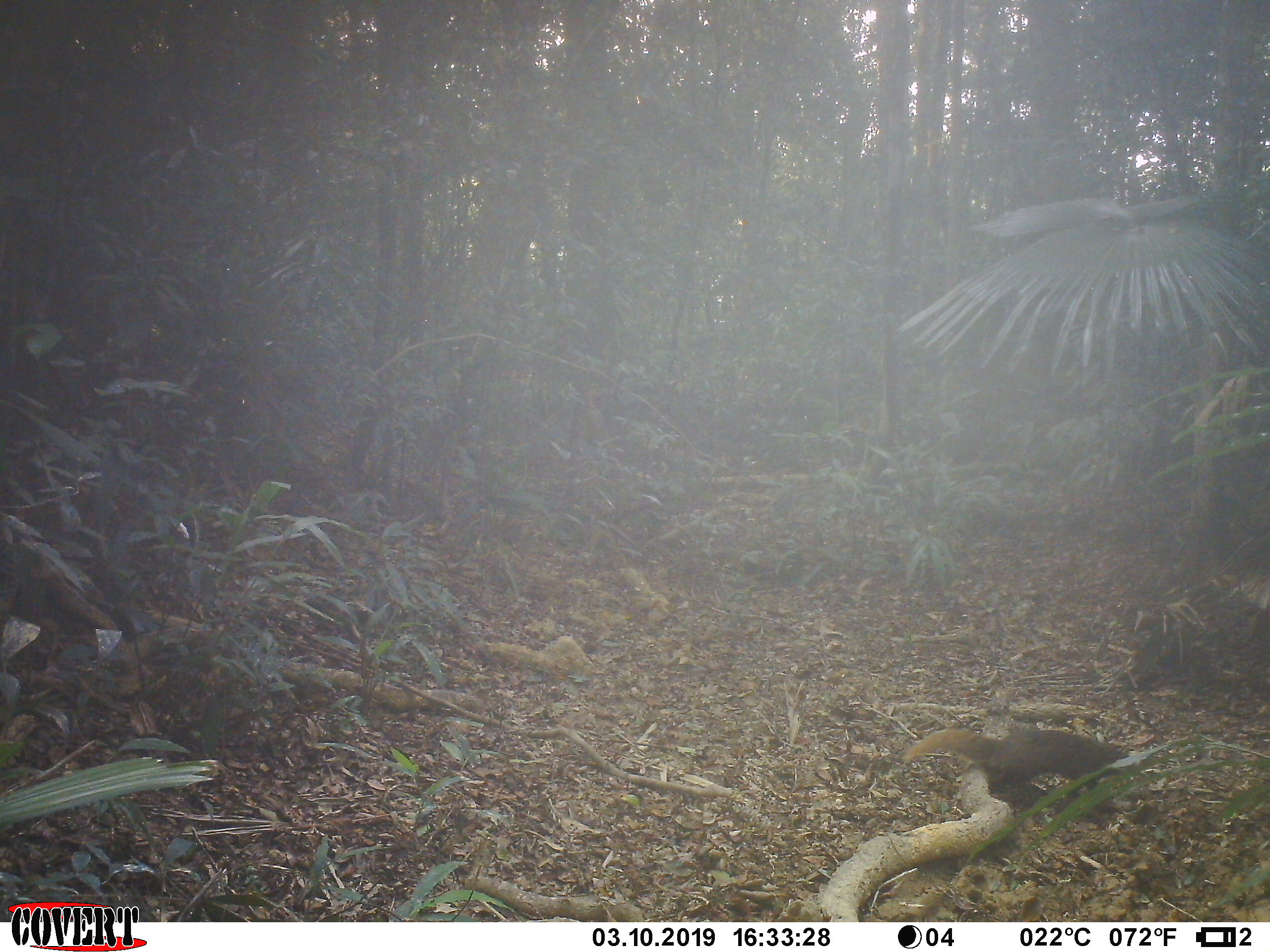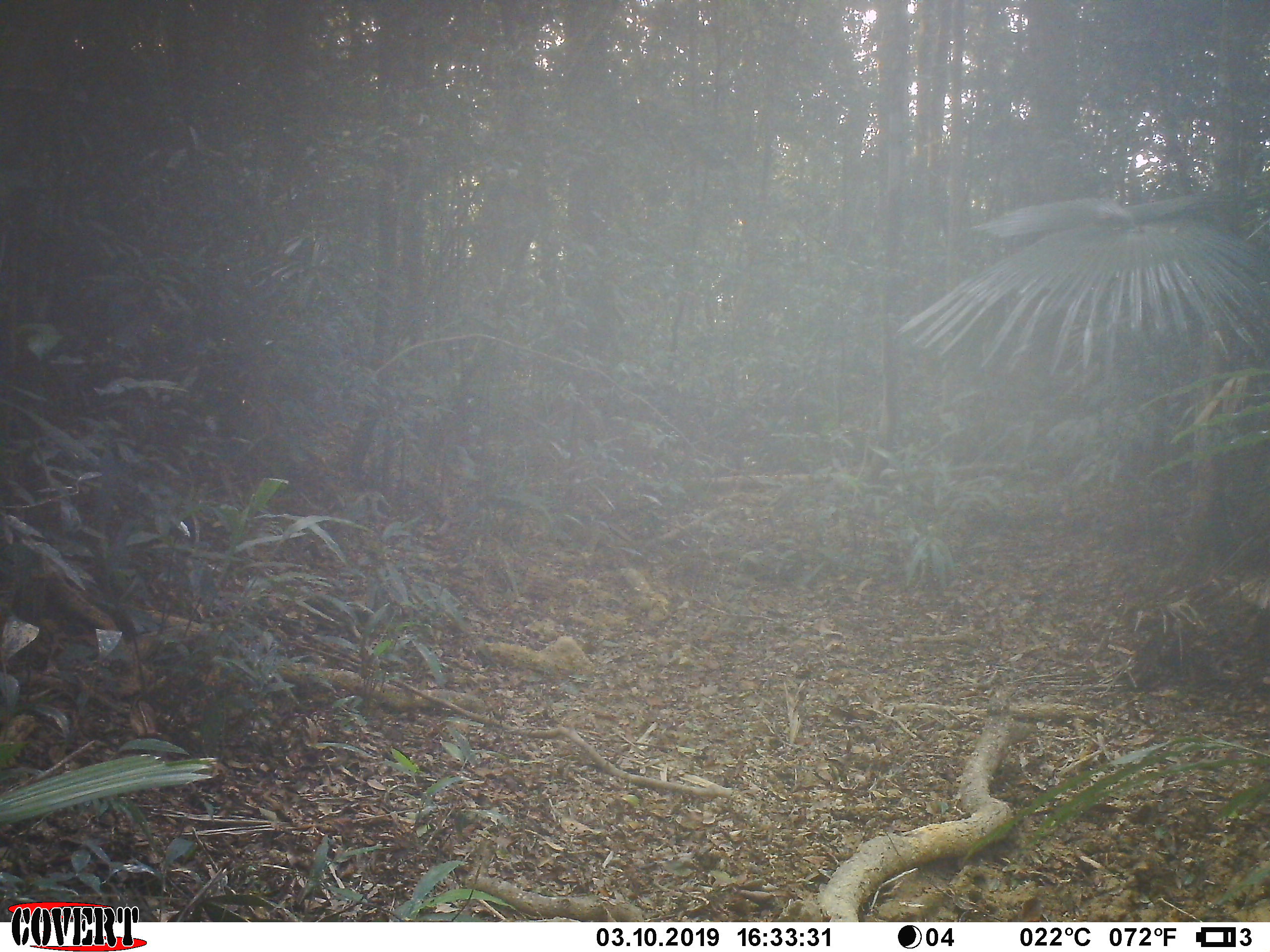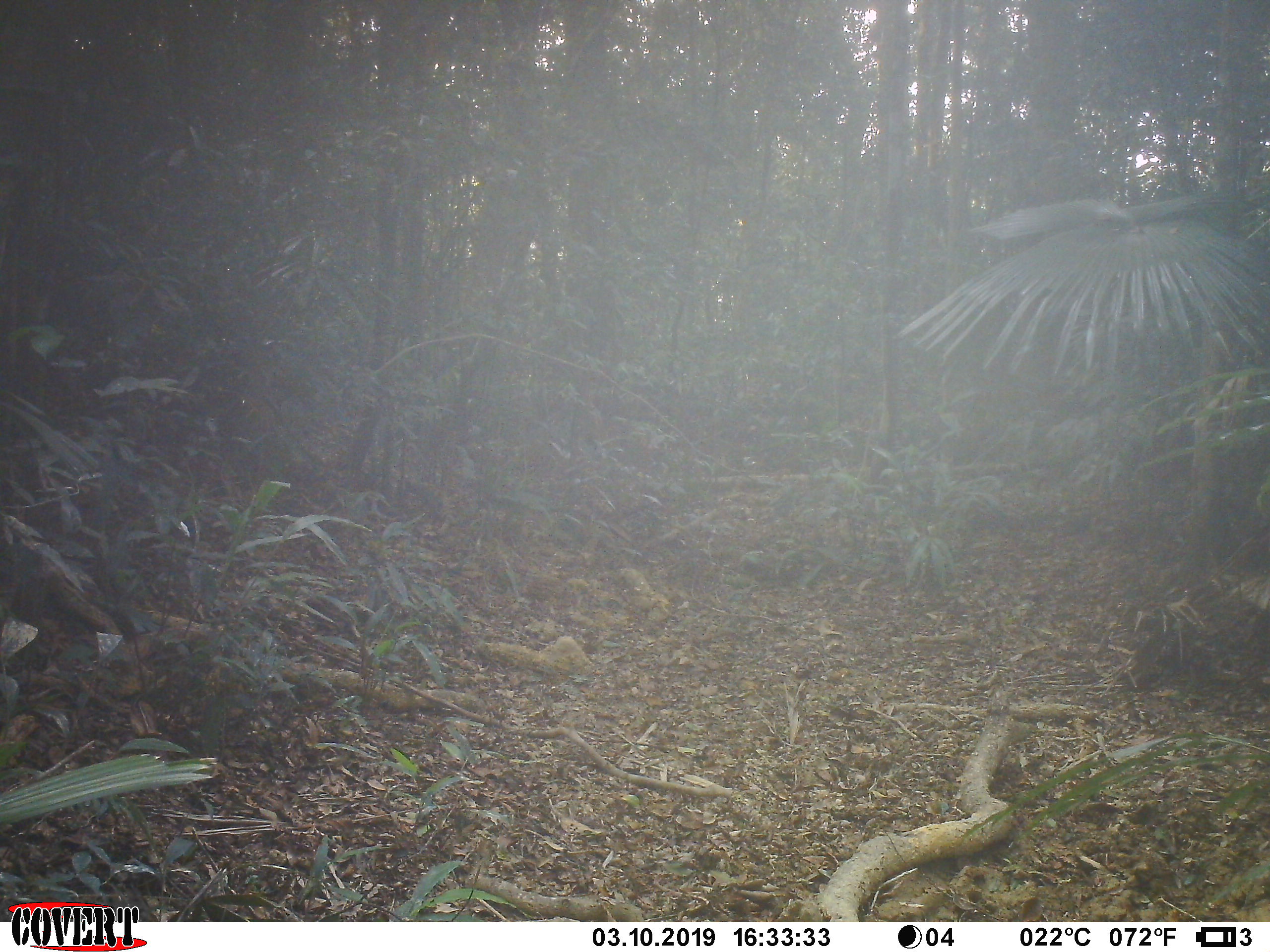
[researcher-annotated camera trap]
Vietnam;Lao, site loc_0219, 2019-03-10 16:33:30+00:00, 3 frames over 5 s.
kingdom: Animalia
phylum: Chordata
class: Mammalia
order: Carnivora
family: Herpestidae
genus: Urva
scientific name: Urva urva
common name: crab-eating mongoose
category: crab eating mongoose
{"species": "crab eating mongoose (crab-eating mongoose) (Urva urva)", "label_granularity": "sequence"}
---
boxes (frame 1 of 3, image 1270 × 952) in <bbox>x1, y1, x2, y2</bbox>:
crab eating mongoose: <bbox>903, 726, 1134, 813</bbox>